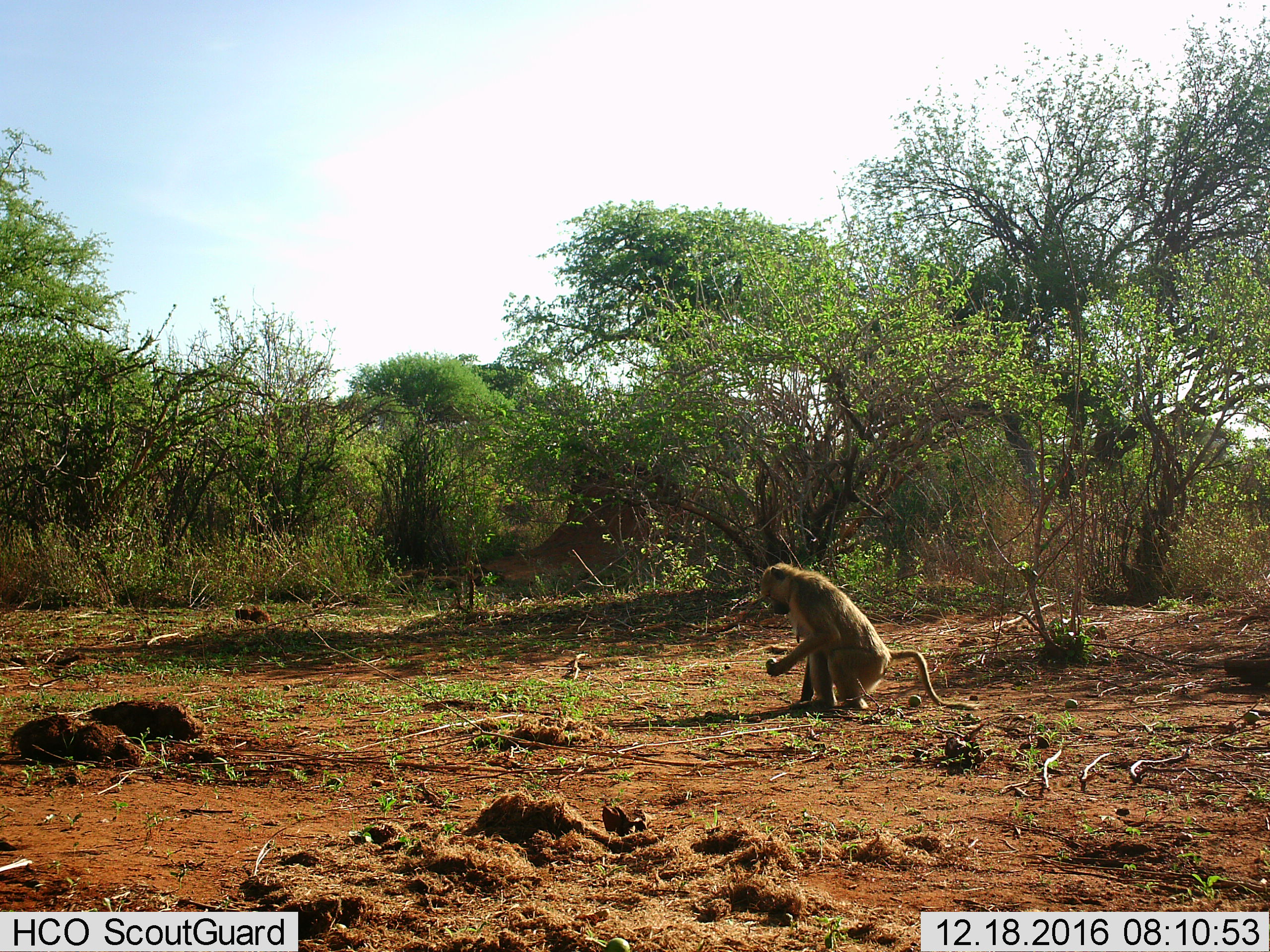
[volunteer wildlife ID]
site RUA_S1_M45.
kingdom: Animalia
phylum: Chordata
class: Mammalia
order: Primates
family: Cercopithecidae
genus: Papio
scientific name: Papio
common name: baboon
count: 1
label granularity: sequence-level